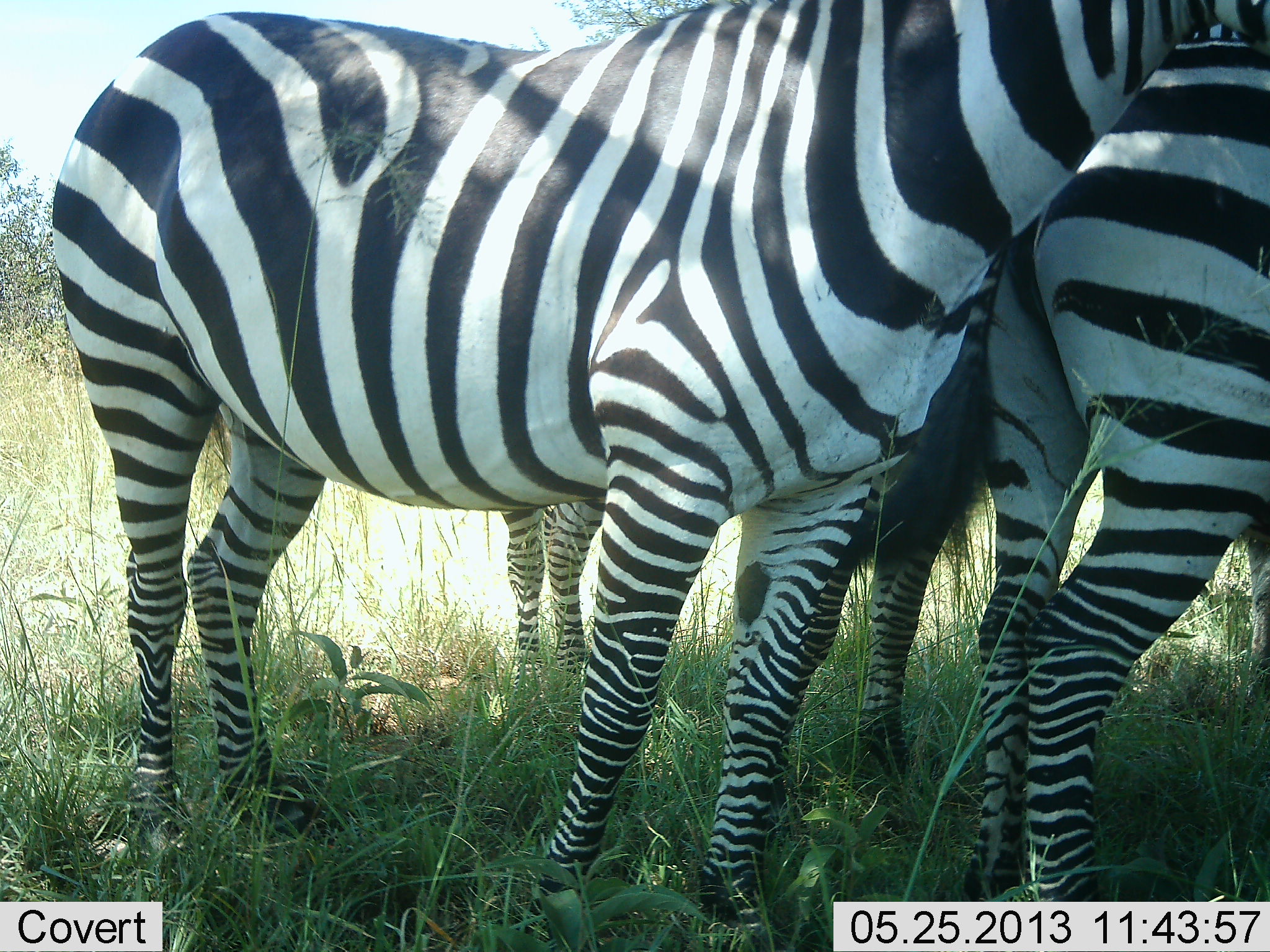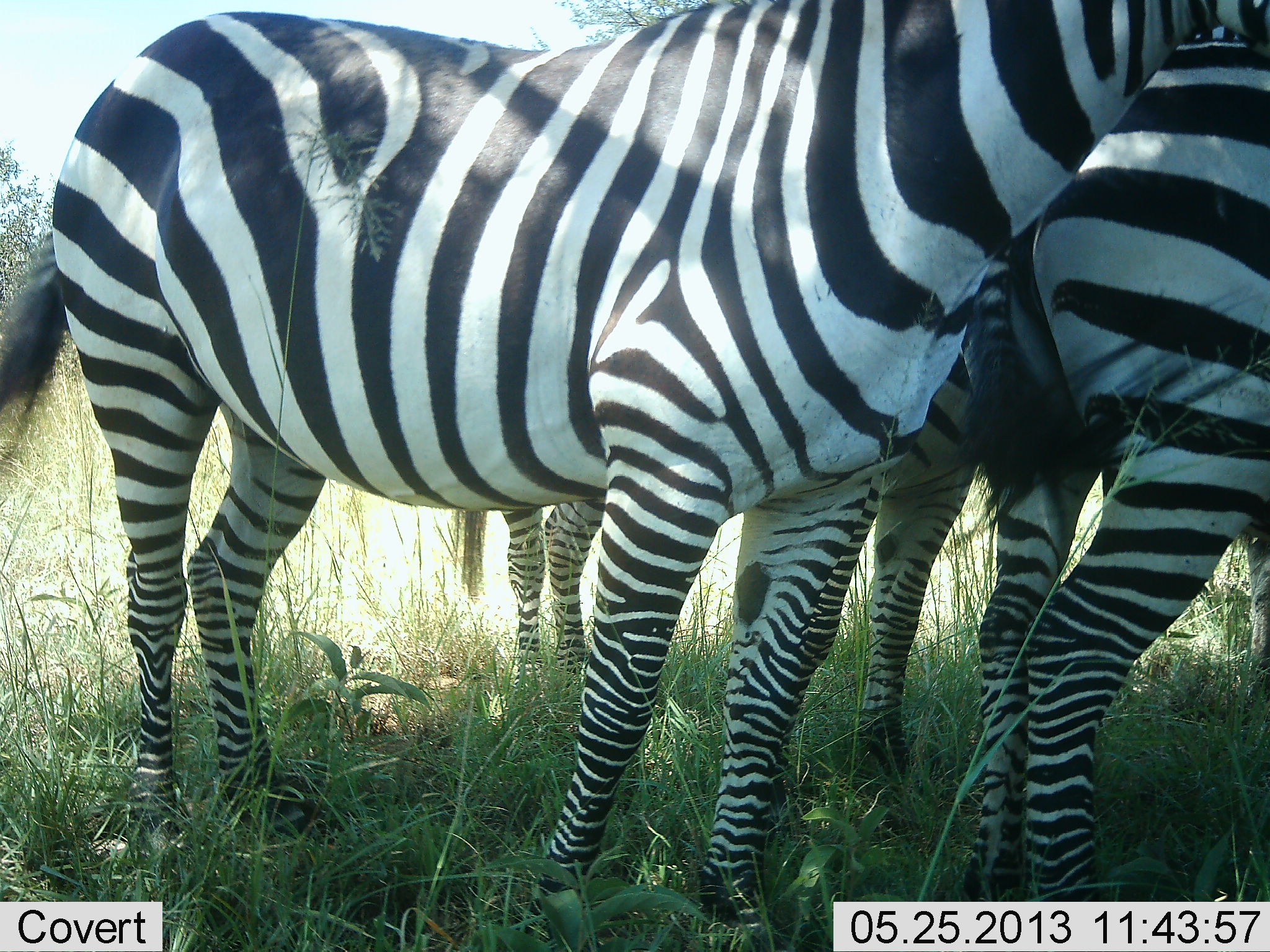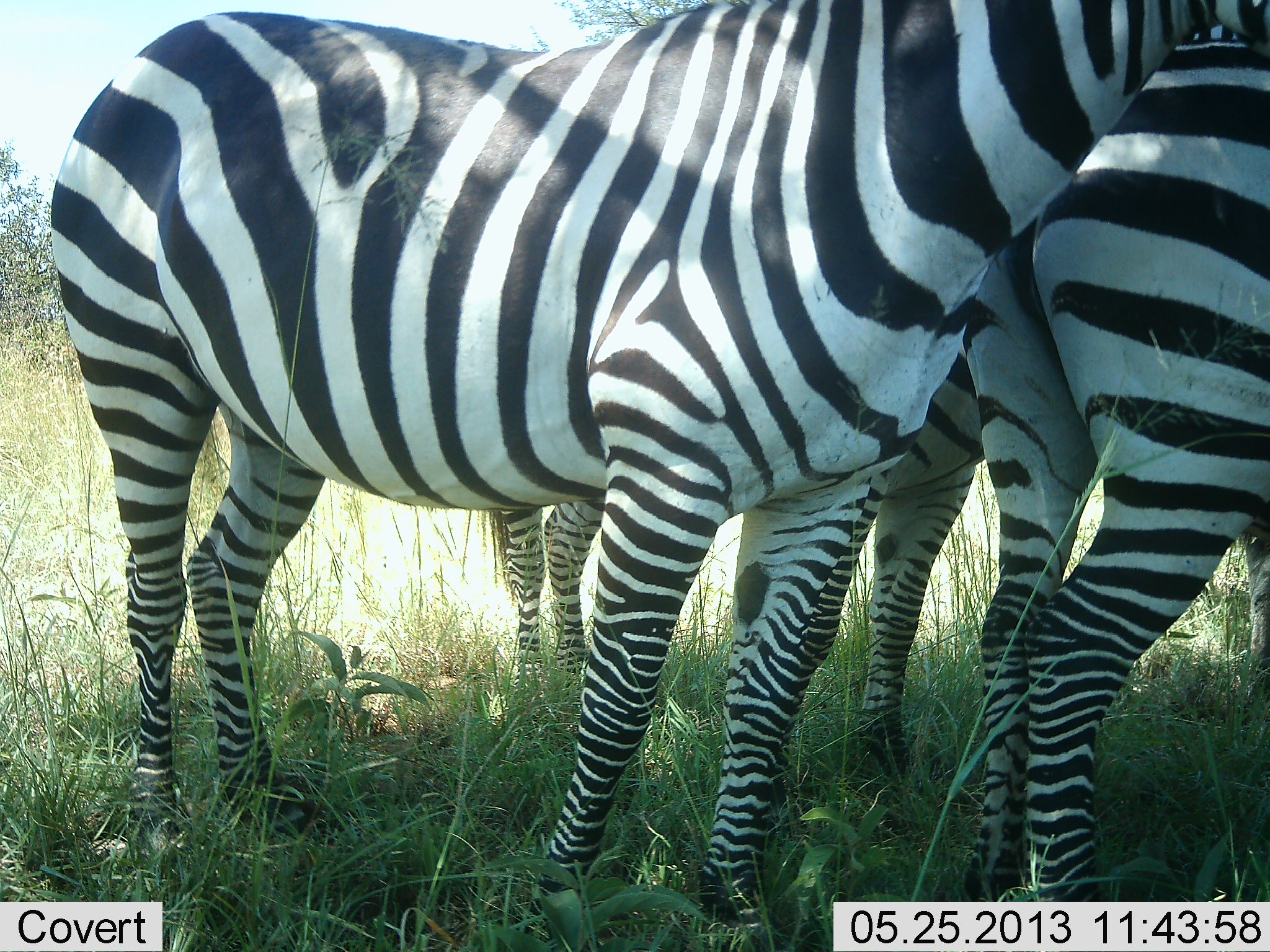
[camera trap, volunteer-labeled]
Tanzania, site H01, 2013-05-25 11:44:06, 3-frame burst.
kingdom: Animalia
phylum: Chordata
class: Mammalia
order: Perissodactyla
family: Equidae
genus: Equus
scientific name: Equus quagga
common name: plains zebra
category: zebra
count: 3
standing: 100%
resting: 10%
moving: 0%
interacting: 0%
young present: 0%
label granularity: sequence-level